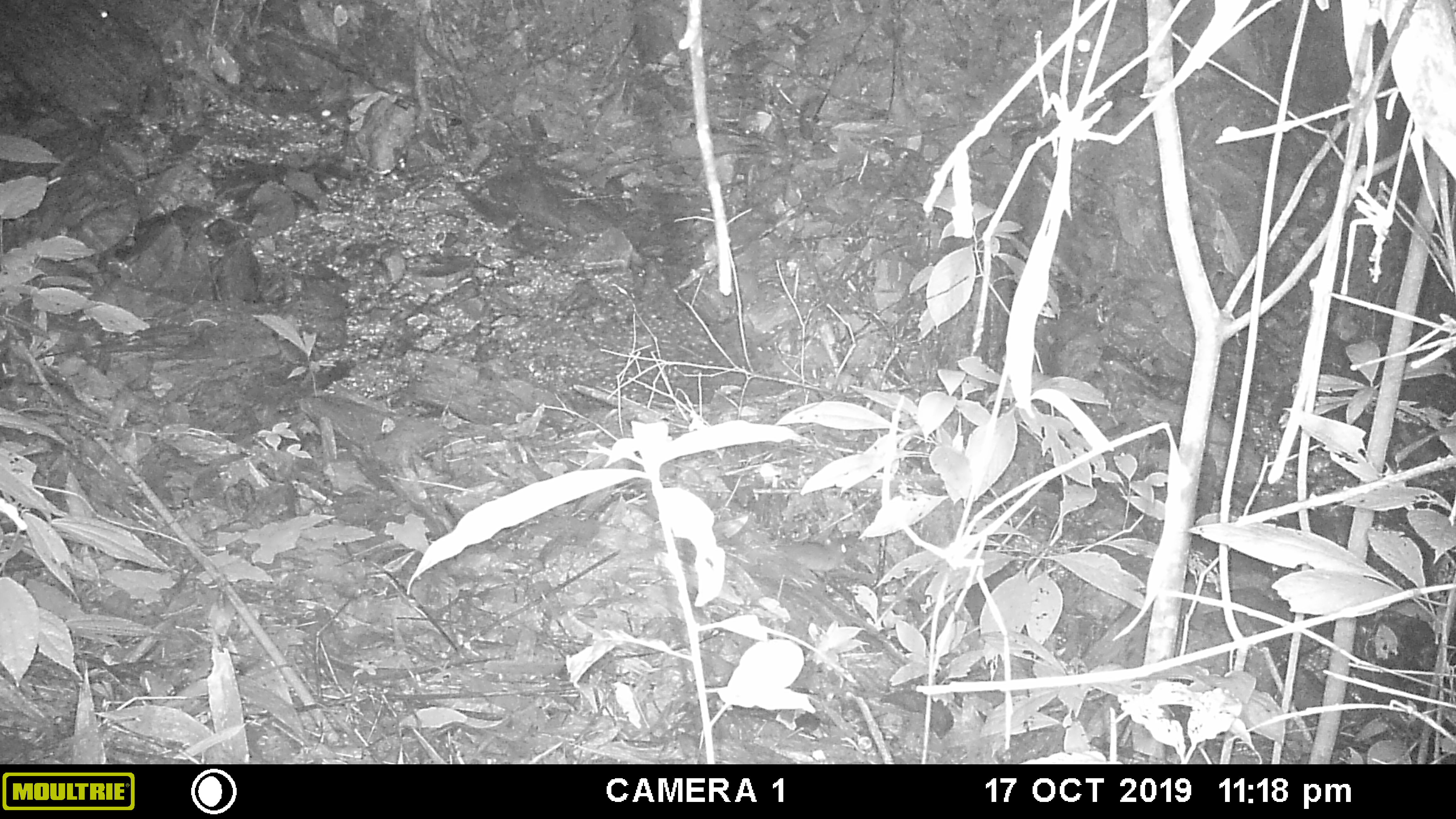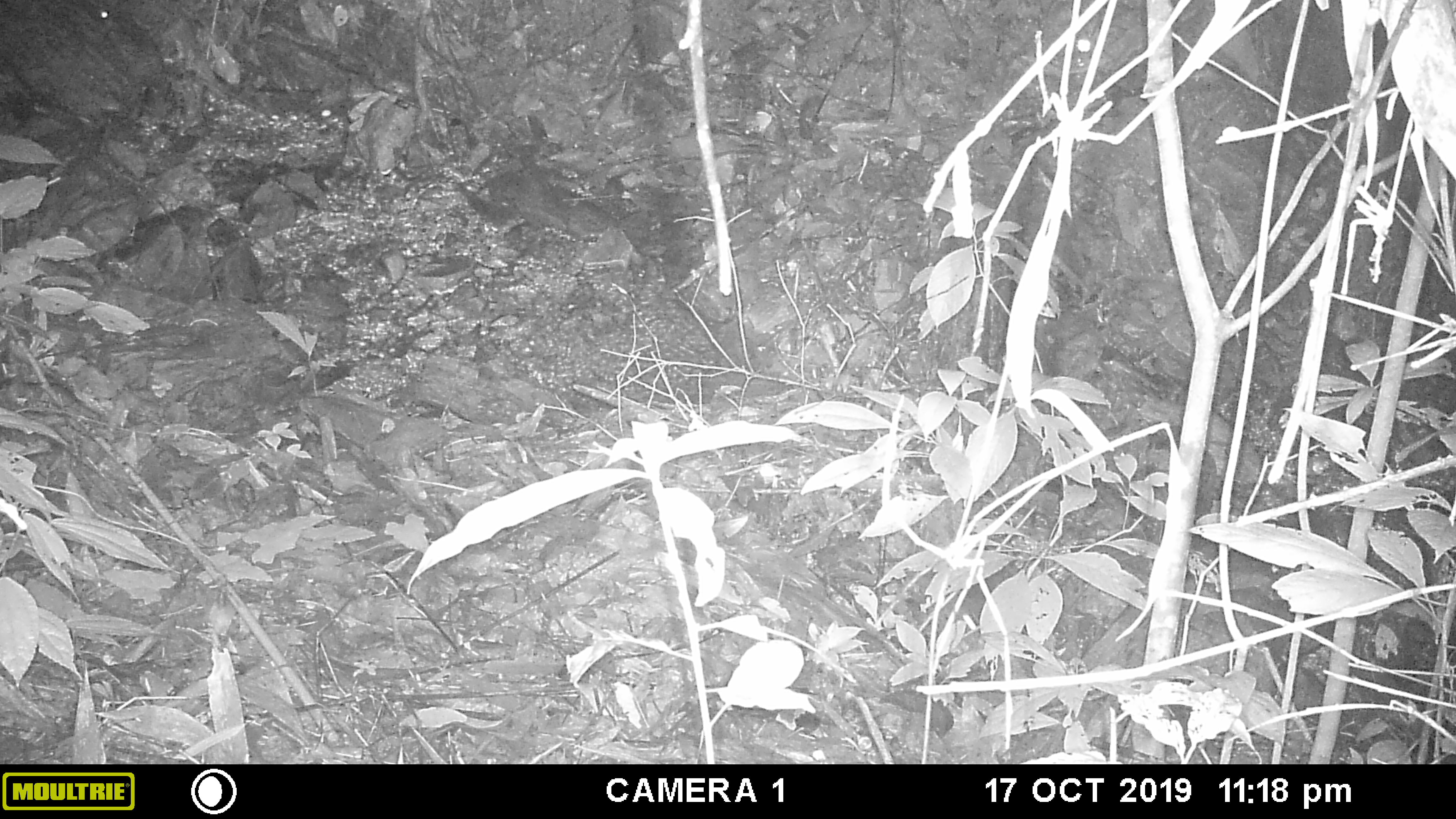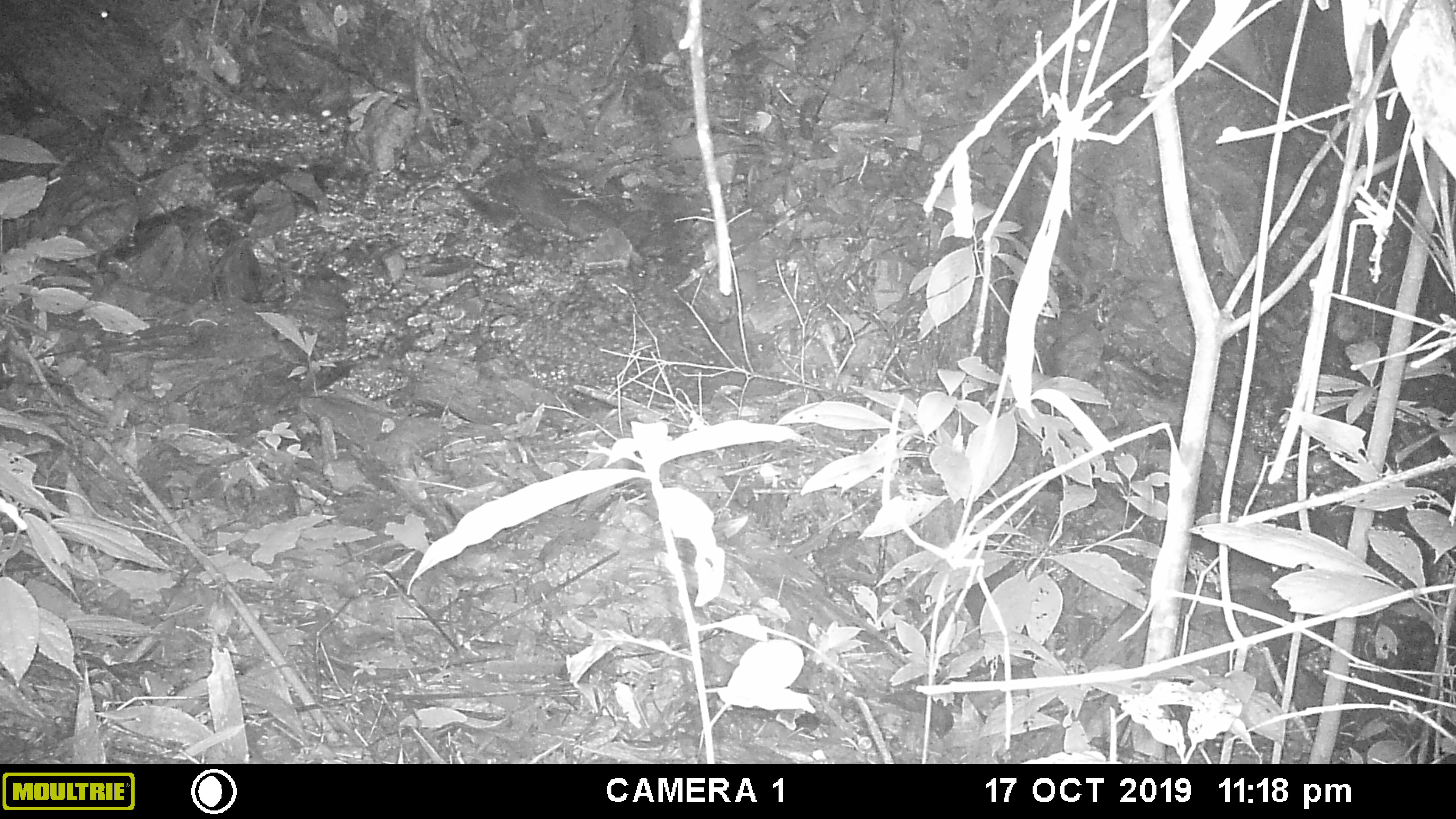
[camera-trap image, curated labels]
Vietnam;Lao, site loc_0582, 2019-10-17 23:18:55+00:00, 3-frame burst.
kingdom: Animalia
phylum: Chordata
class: Mammalia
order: Rodentia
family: Muridae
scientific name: Muridae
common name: old-world mice and rats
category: unidentified murid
Unidentified murid (old-world mice and rats) (Muridae). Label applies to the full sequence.